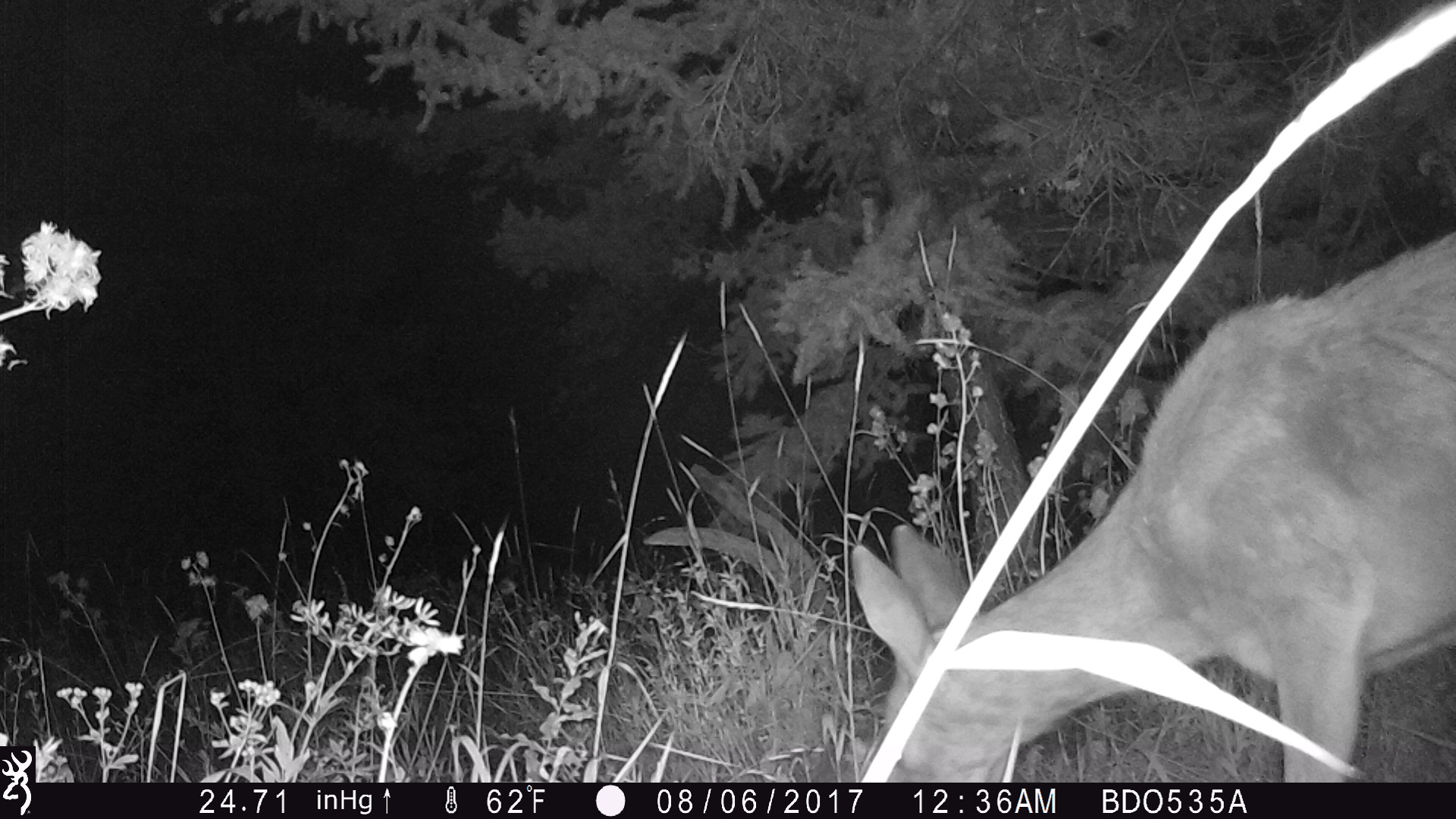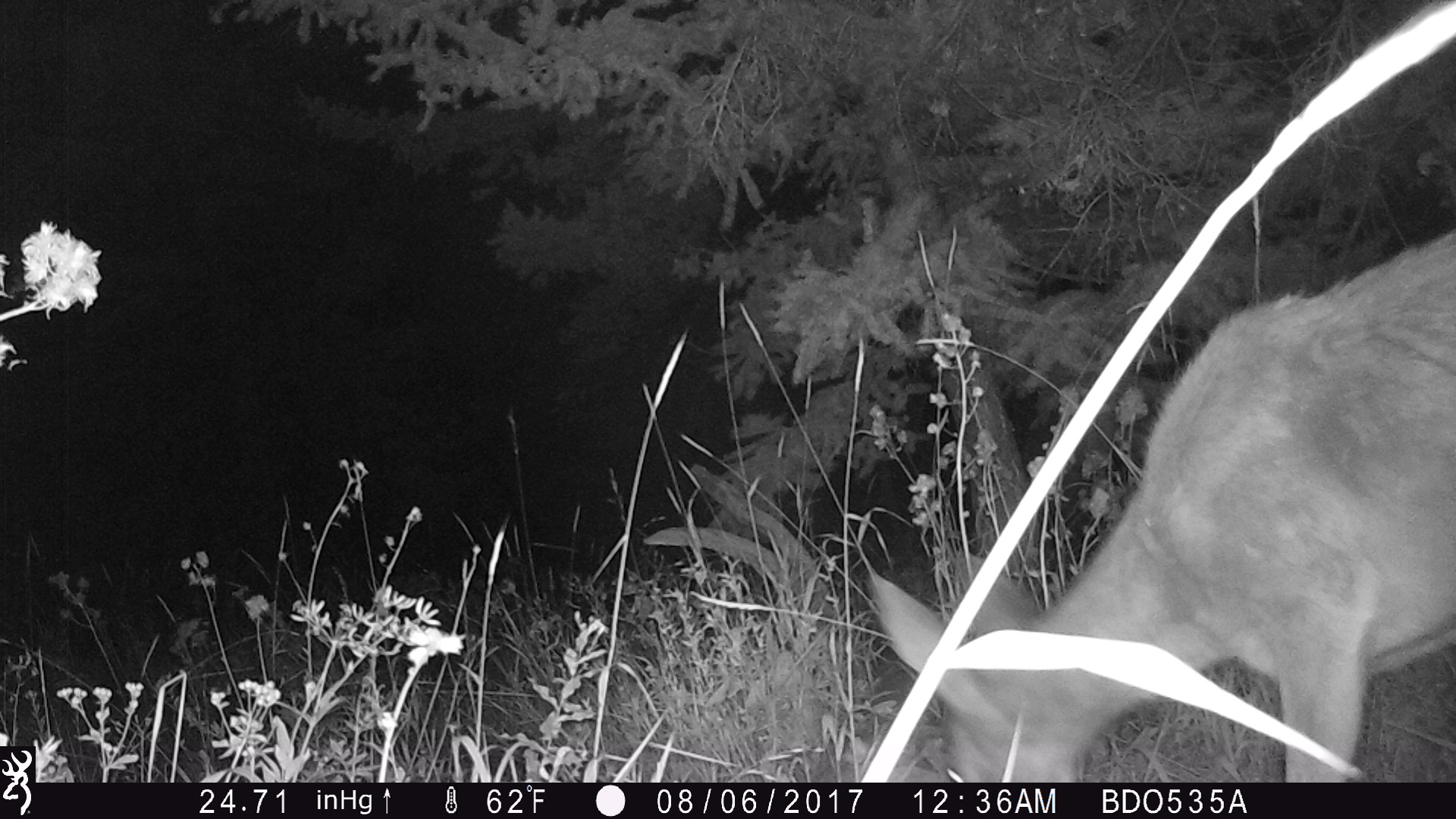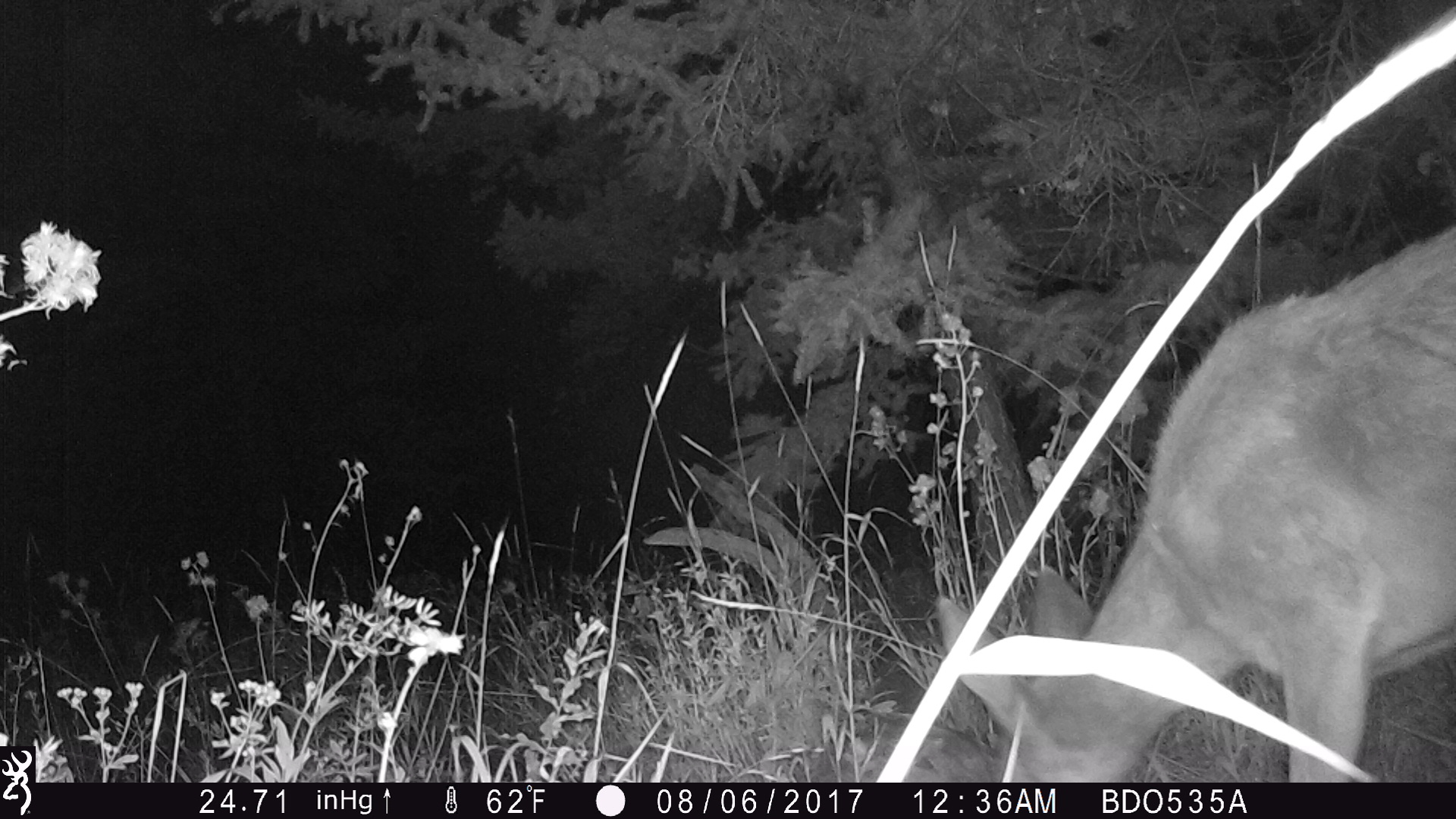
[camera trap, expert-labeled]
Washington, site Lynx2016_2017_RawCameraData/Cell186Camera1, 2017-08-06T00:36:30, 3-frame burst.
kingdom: Animalia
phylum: Chordata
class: Mammalia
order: Artiodactyla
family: Cervidae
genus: Odocoileus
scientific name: Odocoileus hemionus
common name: mule deer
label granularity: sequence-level